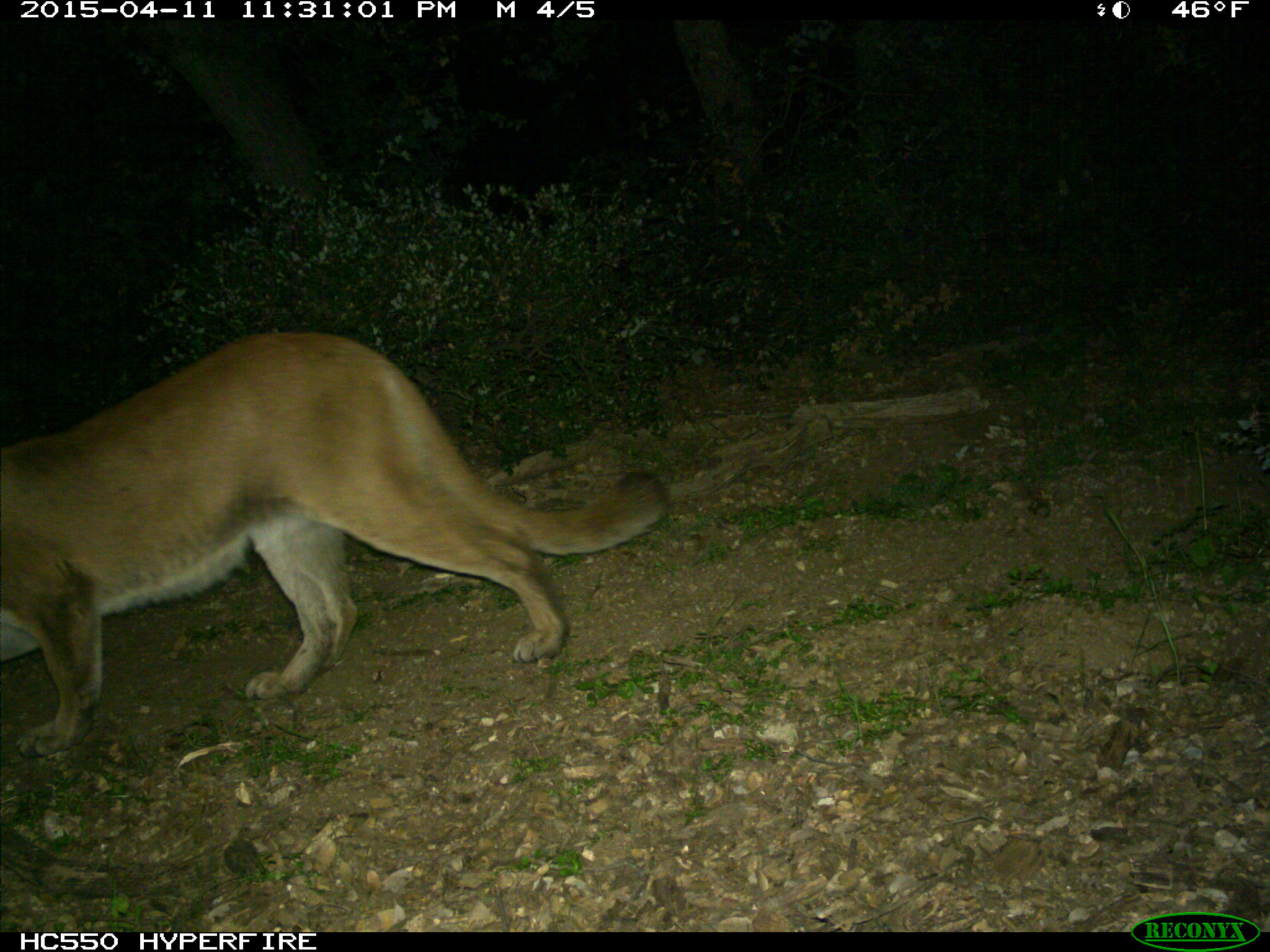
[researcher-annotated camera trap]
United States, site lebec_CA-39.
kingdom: Animalia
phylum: Chordata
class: Mammalia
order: Carnivora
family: Felidae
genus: Puma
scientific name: Puma concolor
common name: mountain lion